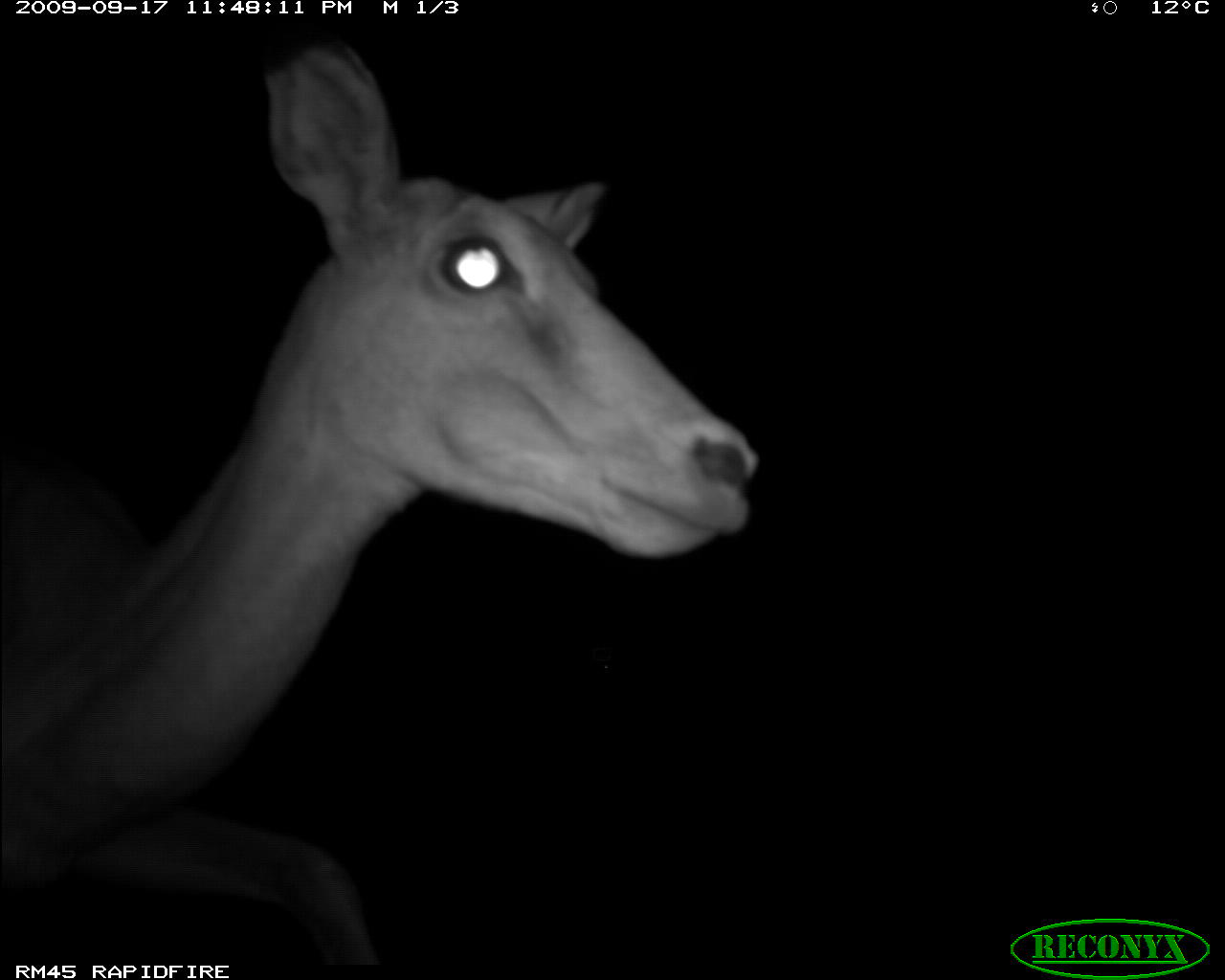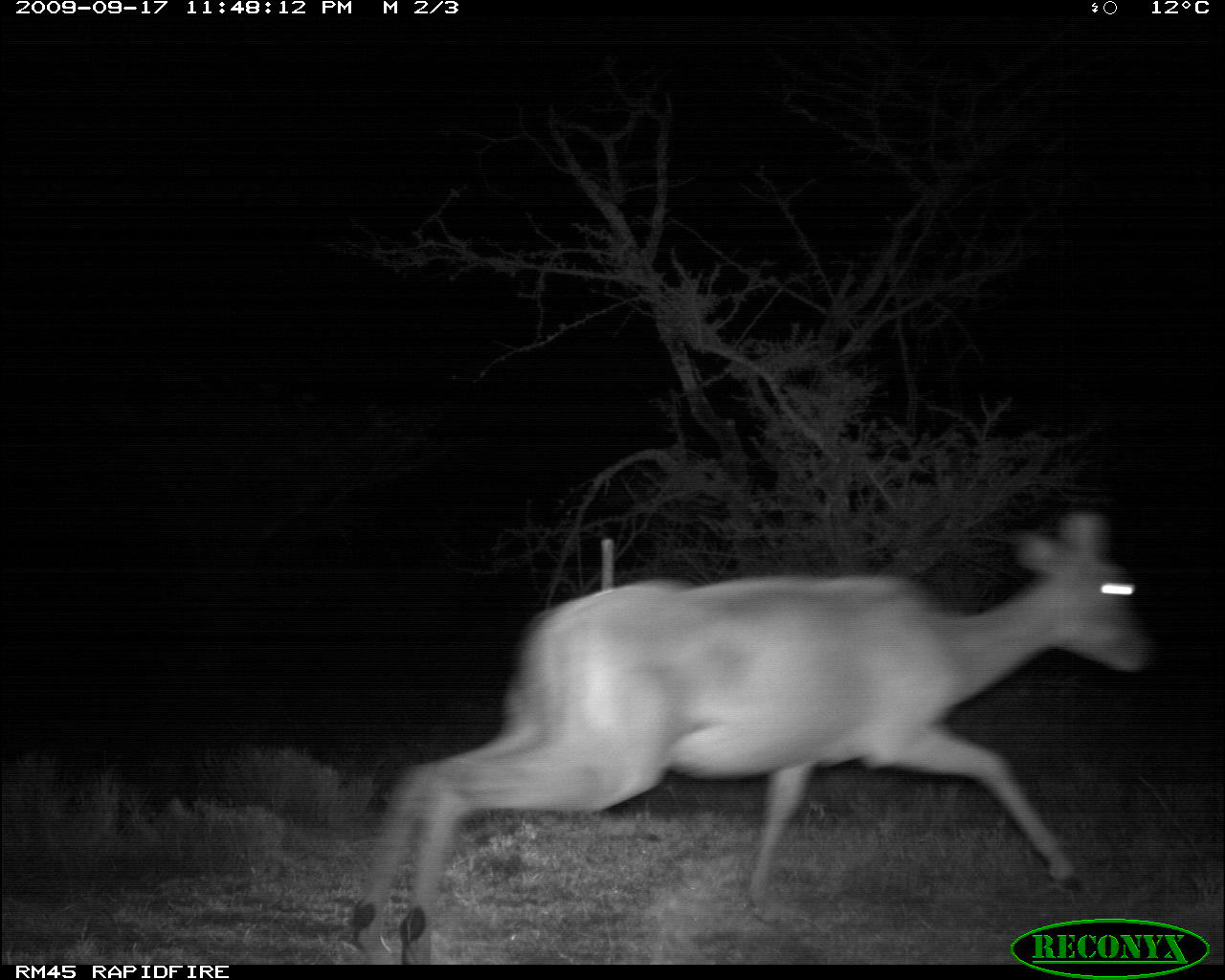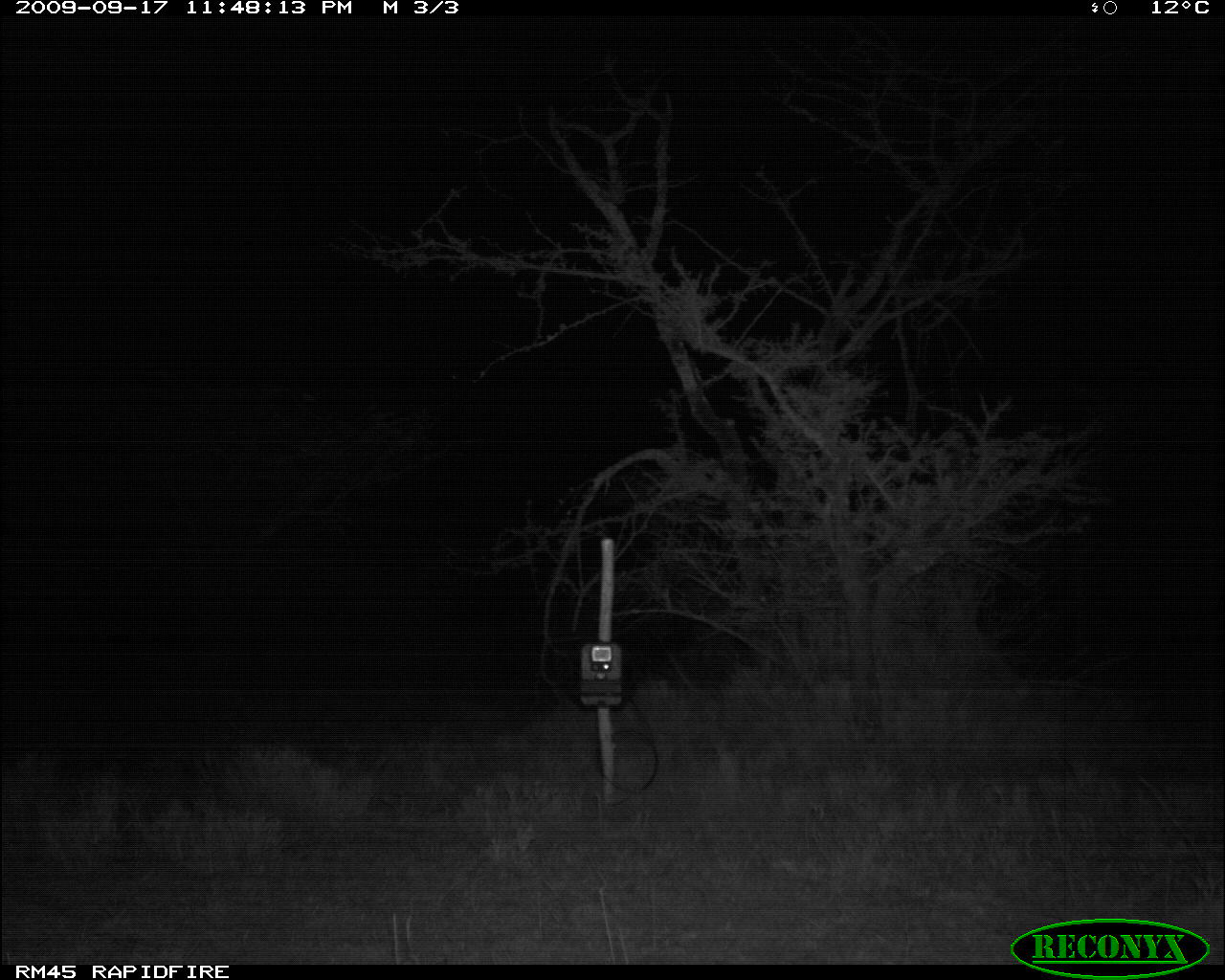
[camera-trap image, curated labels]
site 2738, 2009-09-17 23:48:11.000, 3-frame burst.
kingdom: Animalia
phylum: Chordata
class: Mammalia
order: Artiodactyla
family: Bovidae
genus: Aepyceros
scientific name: Aepyceros melampus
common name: impala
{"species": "Aepyceros melampus (impala)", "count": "1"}